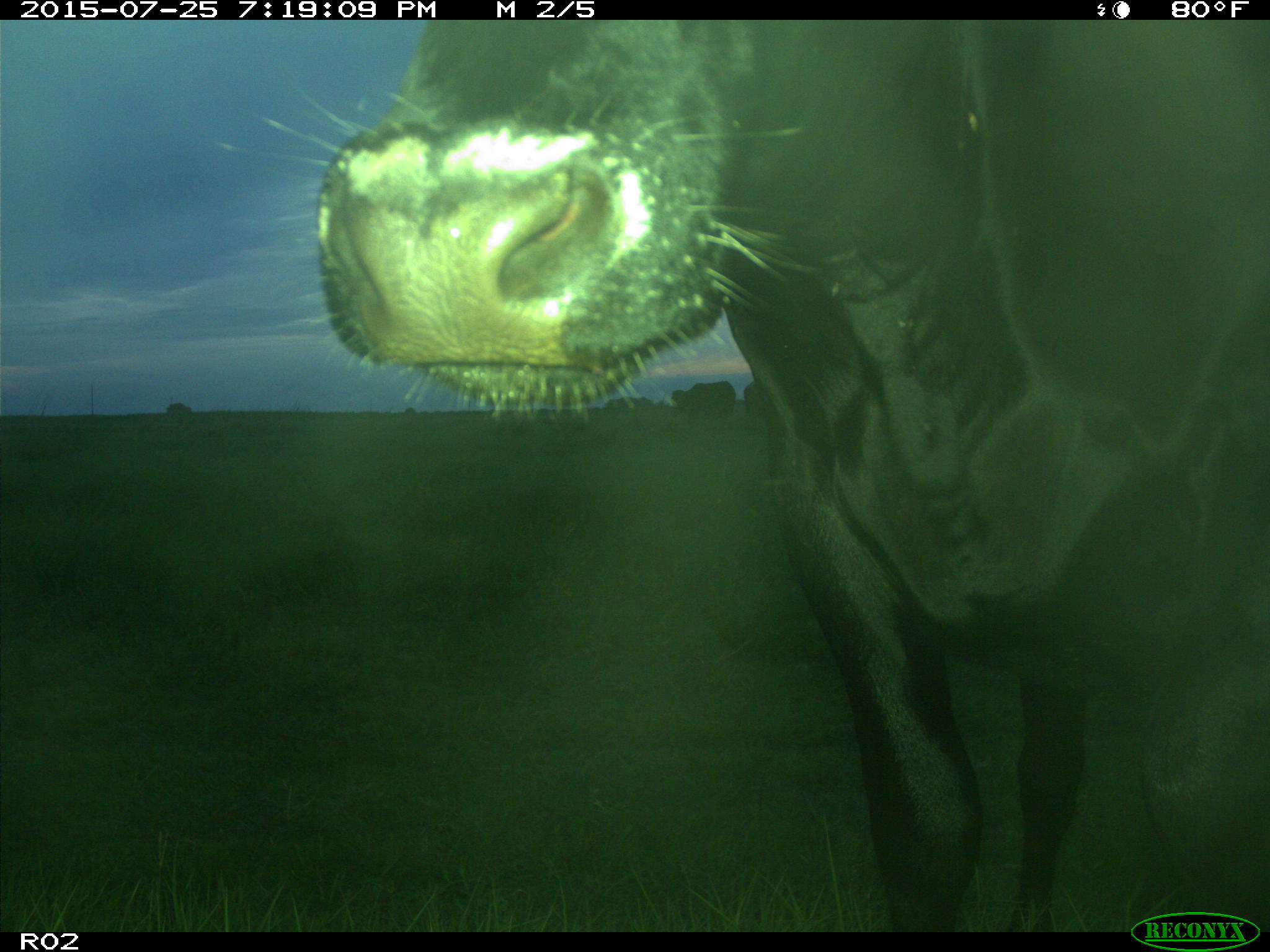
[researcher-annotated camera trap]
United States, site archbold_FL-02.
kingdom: Animalia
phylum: Chordata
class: Mammalia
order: Artiodactyla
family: Bovidae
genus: Bos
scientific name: Bos taurus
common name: domestic cow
Bos taurus (domestic cow).